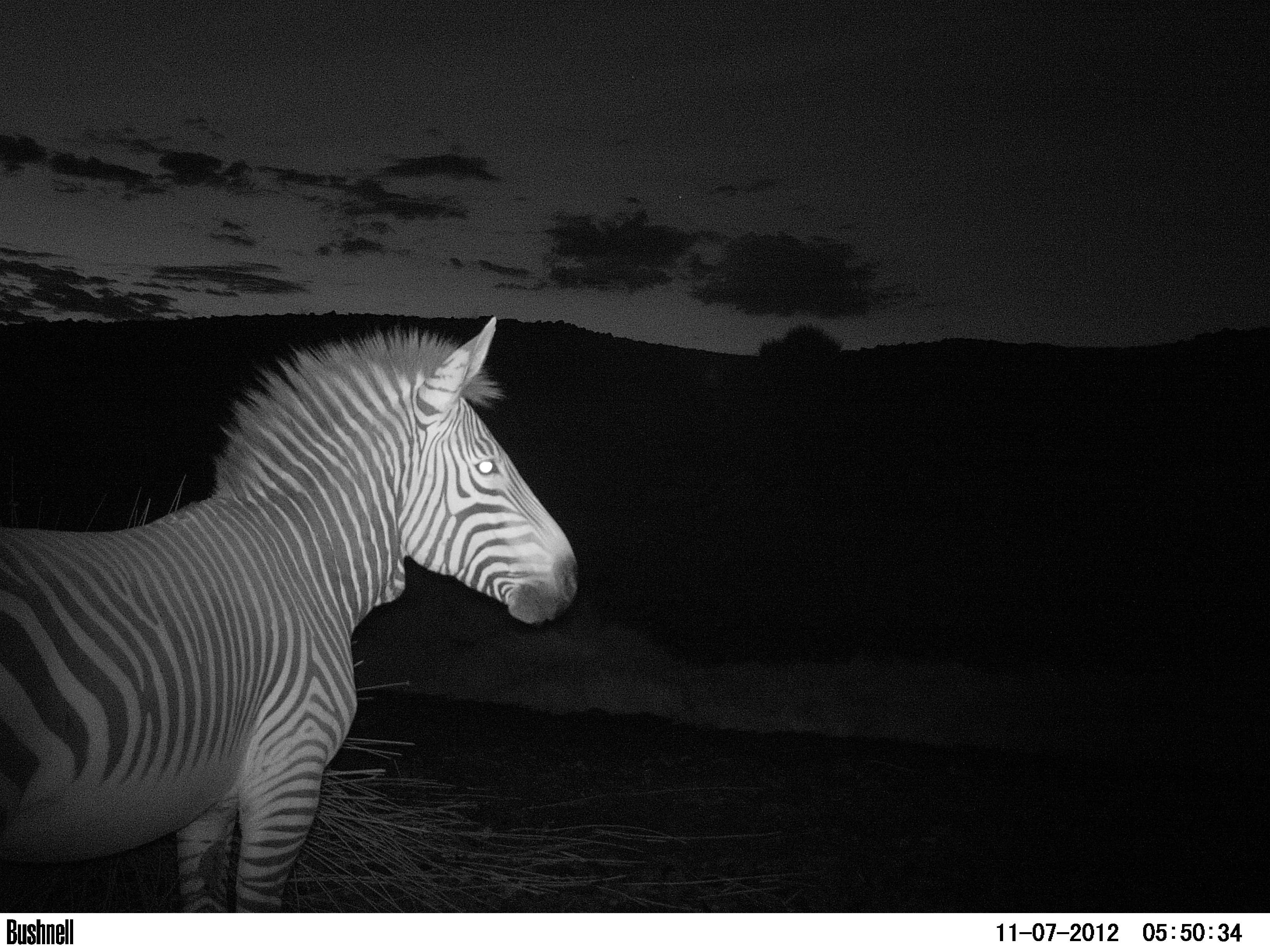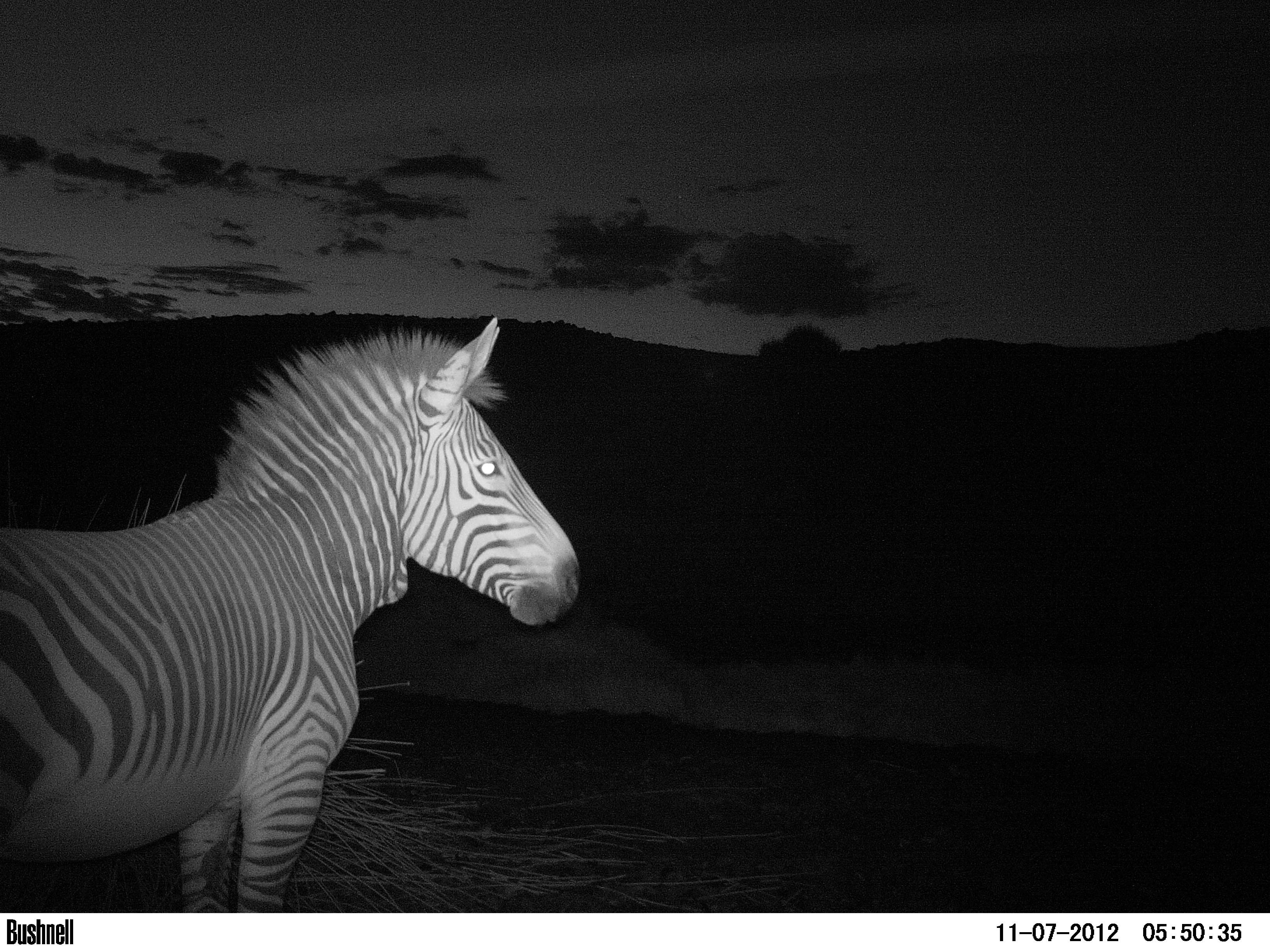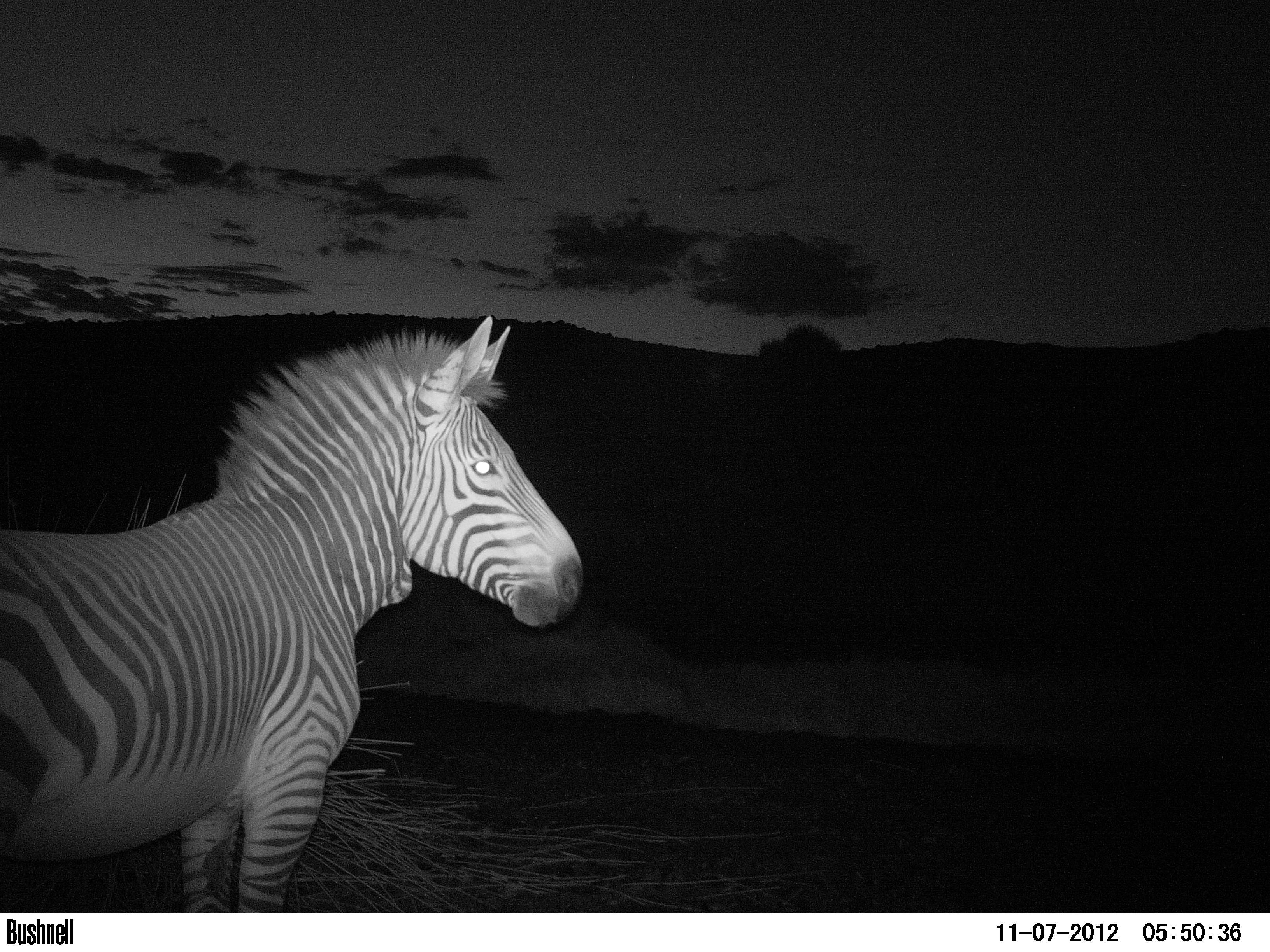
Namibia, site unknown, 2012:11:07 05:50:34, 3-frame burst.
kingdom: Animalia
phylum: Chordata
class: Mammalia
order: Perissodactyla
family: Equidae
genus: Equus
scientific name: Equus zebra hartmannae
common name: hartmann's mountain zebra